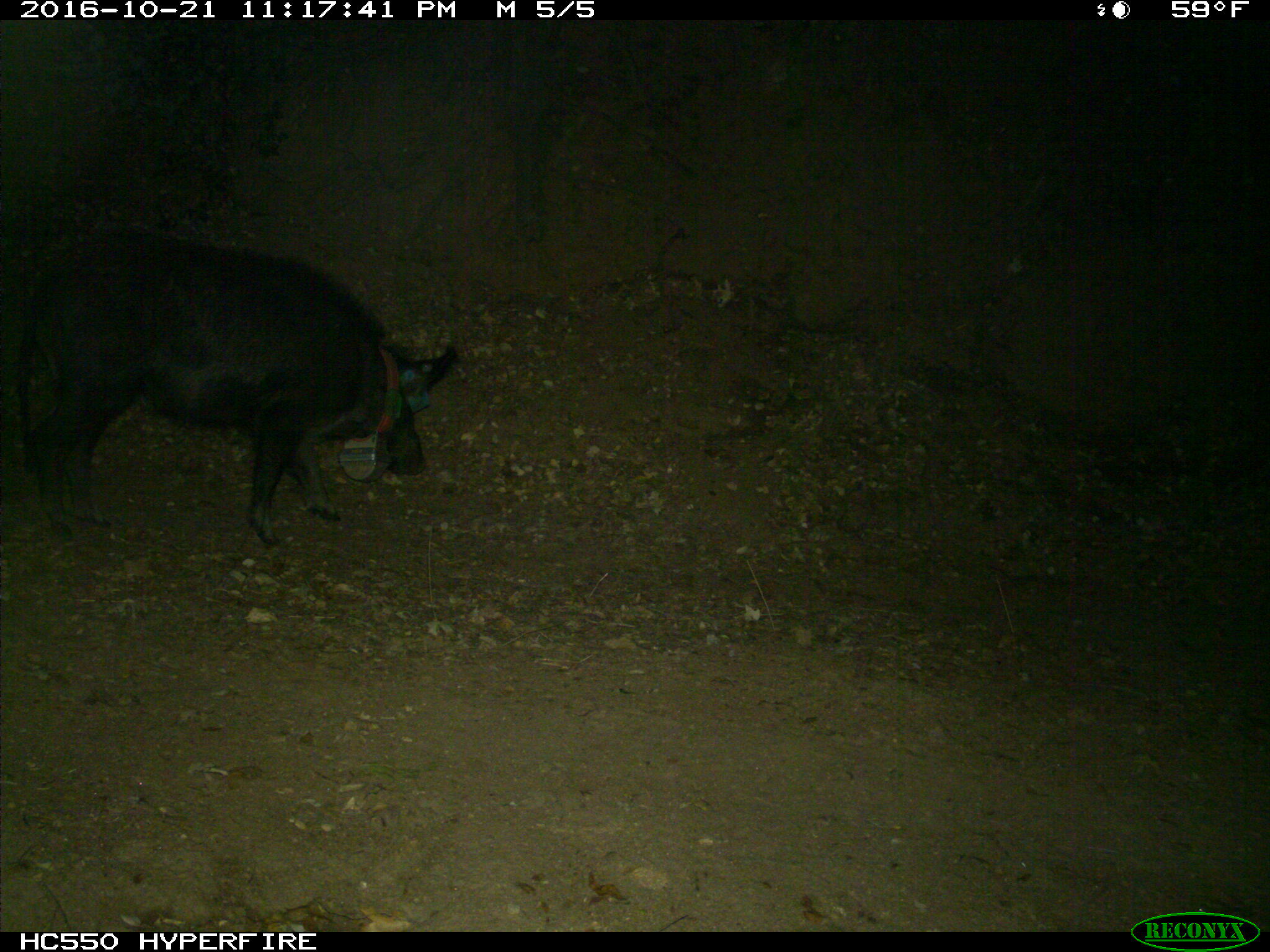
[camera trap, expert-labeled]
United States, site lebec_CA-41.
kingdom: Animalia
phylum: Chordata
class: Mammalia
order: Artiodactyla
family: Suidae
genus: Sus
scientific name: Sus scrofa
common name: wild boar